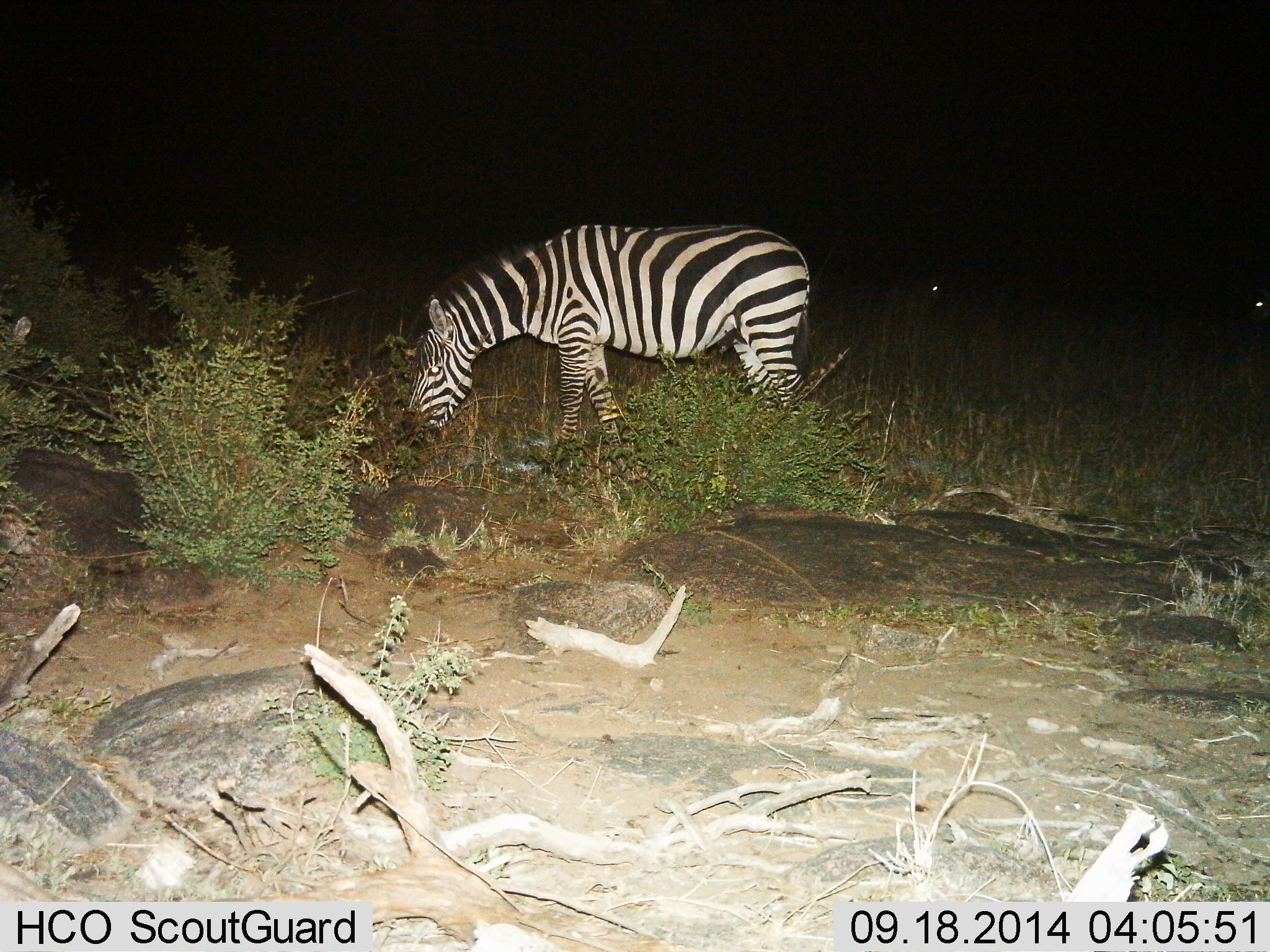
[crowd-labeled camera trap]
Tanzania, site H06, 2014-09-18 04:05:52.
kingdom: Animalia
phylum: Chordata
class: Mammalia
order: Perissodactyla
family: Equidae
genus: Equus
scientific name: Equus quagga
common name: plains zebra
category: zebra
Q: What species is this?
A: Zebra (plains zebra) (Equus quagga).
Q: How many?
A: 1.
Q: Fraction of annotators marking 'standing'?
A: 20%.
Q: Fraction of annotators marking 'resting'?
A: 0%.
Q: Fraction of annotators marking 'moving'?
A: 10%.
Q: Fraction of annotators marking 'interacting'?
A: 0%.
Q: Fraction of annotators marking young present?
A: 0%.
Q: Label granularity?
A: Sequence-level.